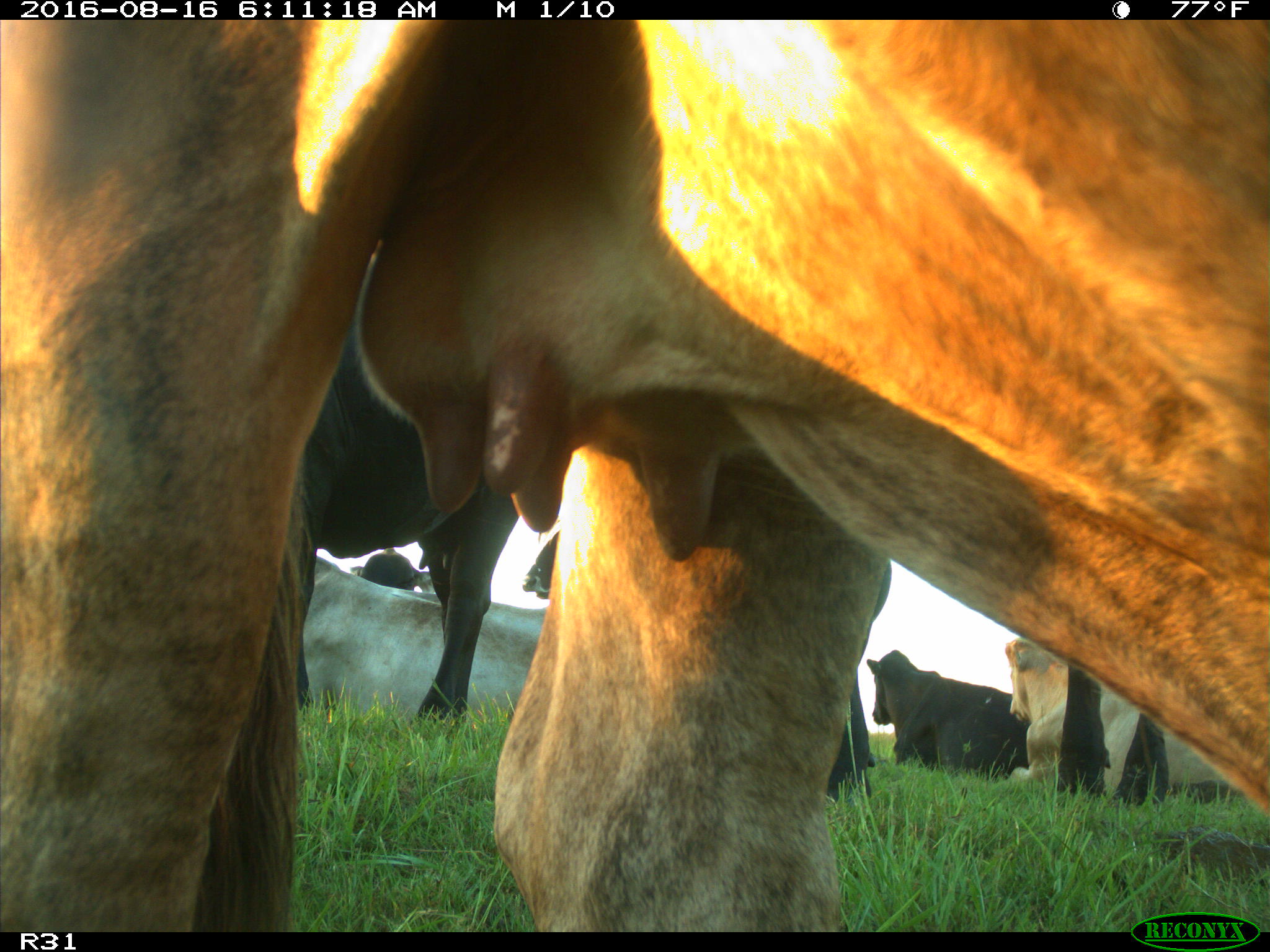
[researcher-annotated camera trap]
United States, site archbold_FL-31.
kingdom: Animalia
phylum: Chordata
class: Mammalia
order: Artiodactyla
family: Bovidae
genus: Bos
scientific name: Bos taurus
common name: domestic cow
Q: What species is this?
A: Bos taurus (domestic cow).